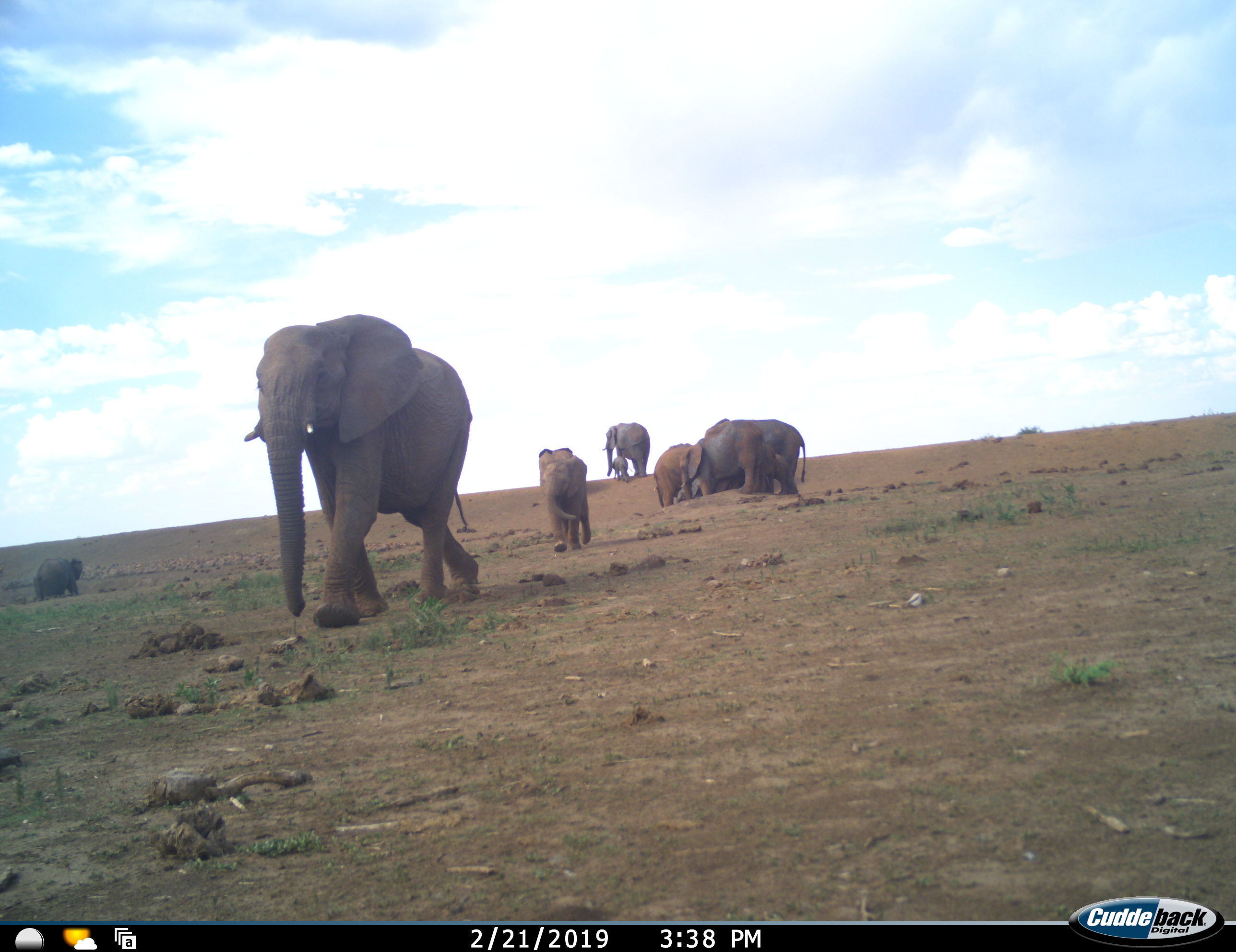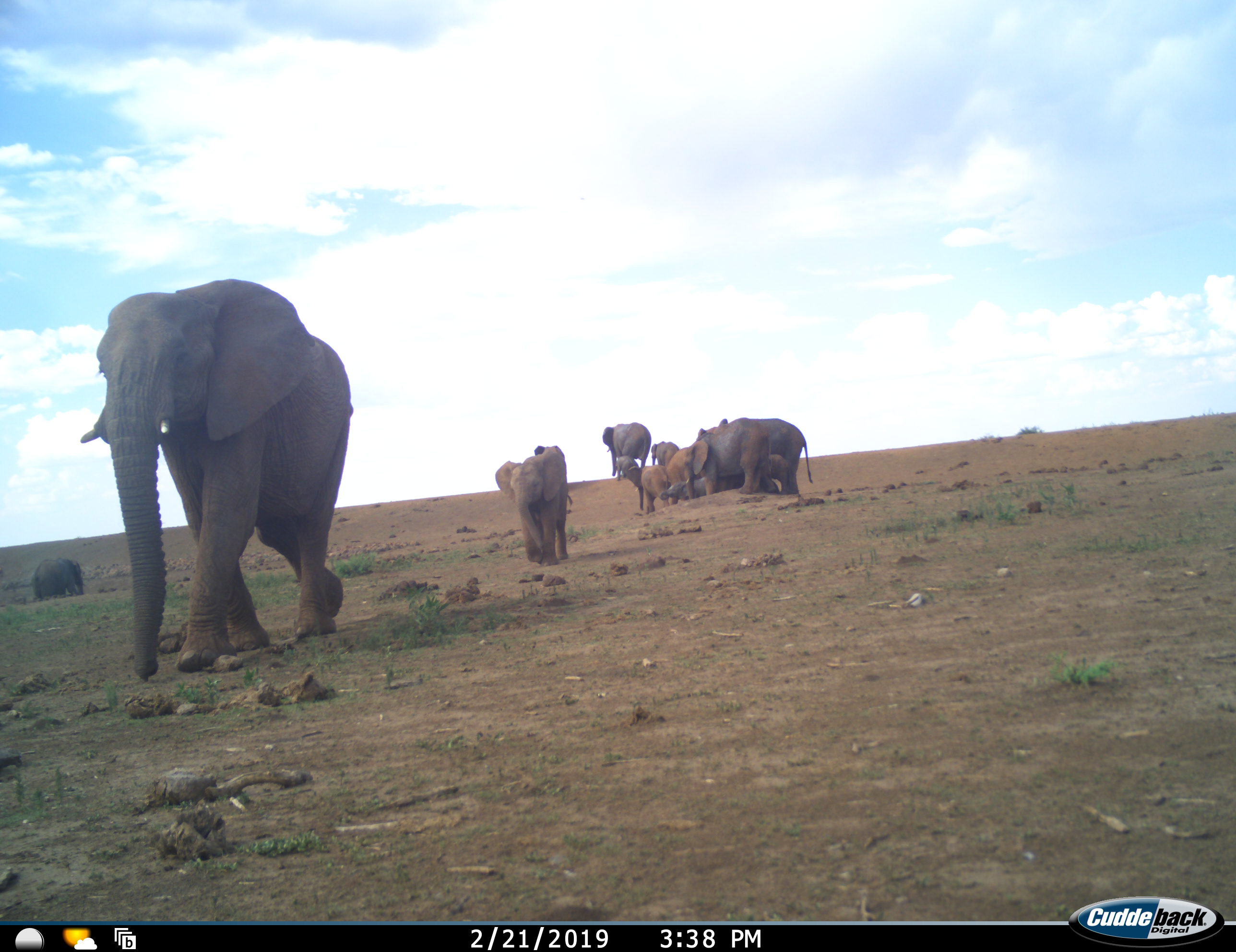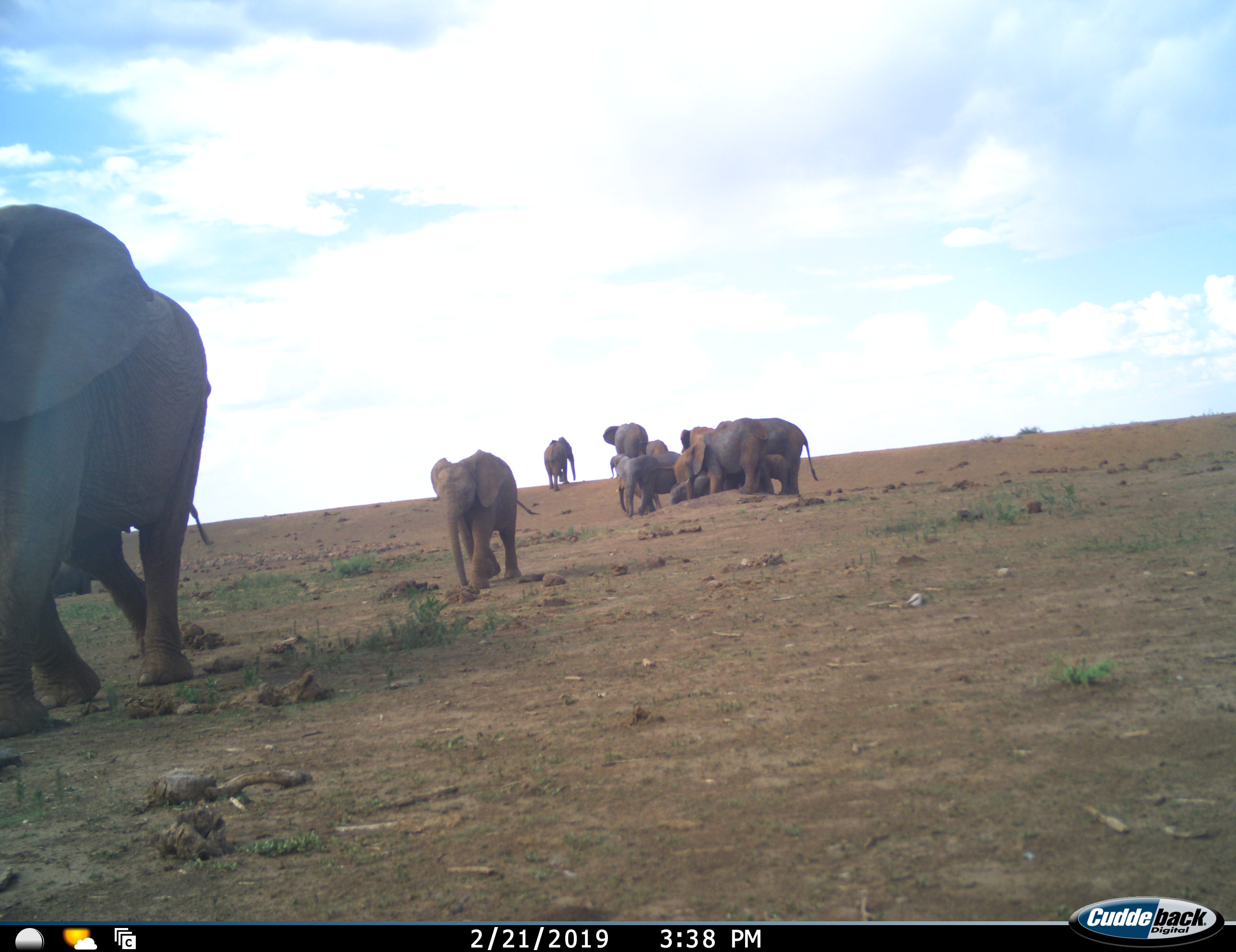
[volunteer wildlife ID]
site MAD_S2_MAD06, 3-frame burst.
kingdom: Animalia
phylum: Chordata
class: Mammalia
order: Proboscidea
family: Elephantidae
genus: Loxodonta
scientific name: Loxodonta africana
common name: african bush elephant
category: elephant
Elephant (african bush elephant) (Loxodonta africana), count 11-50. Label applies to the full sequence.